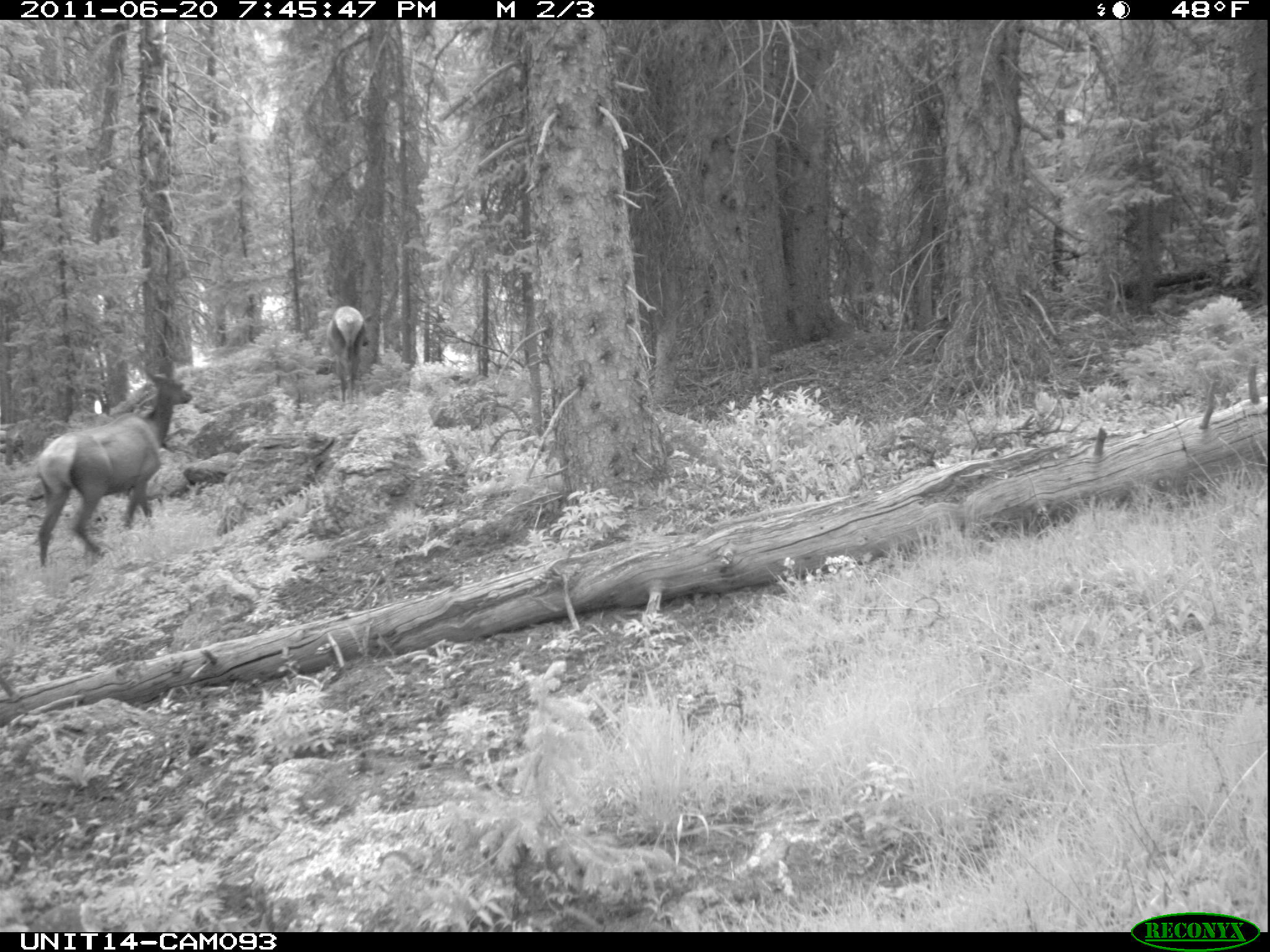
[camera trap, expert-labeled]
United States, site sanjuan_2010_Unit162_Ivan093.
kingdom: Animalia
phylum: Chordata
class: Mammalia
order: Artiodactyla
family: Cervidae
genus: Cervus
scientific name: Cervus elaphus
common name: red deer